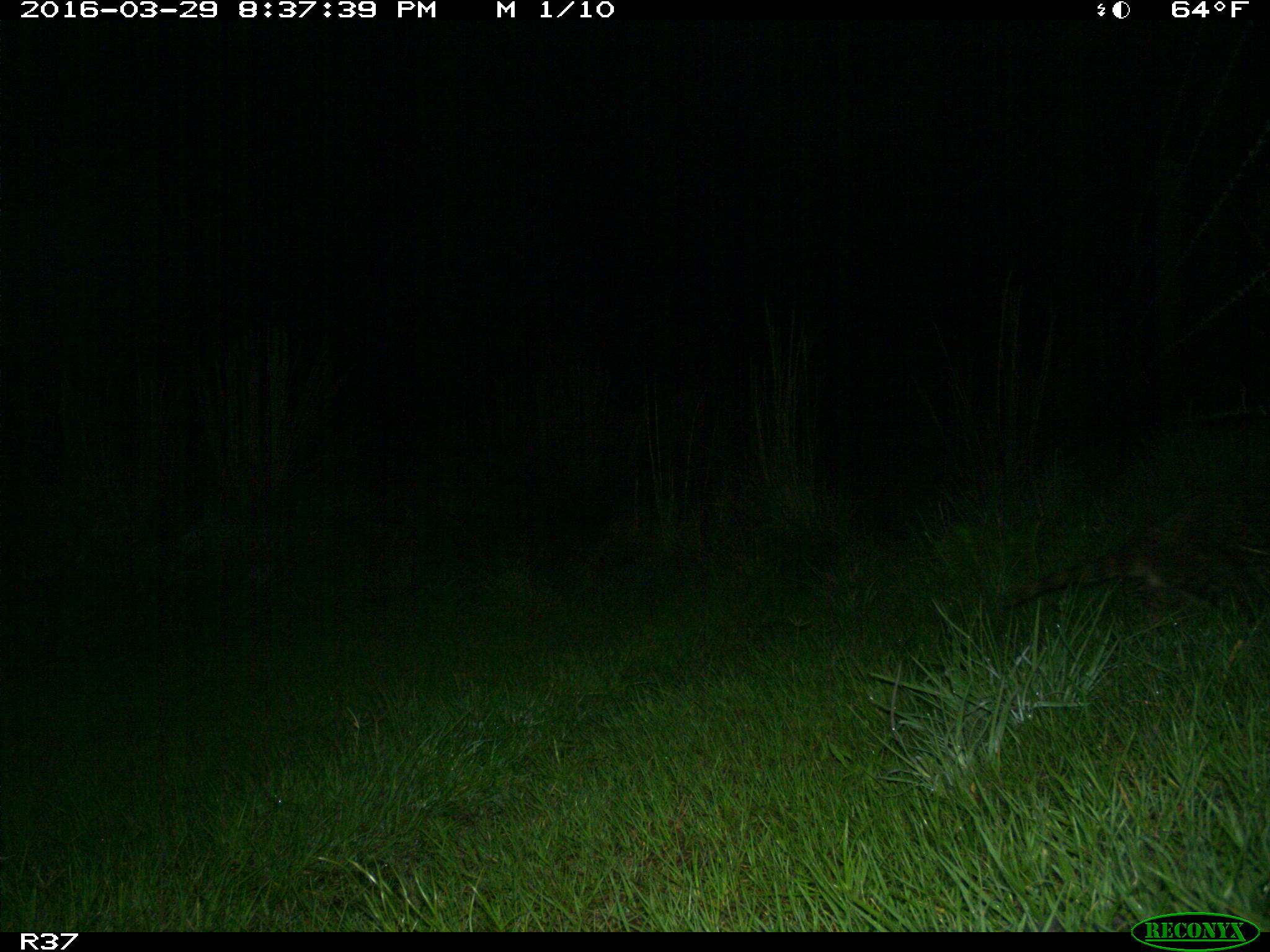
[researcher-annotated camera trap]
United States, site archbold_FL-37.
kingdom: Animalia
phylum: Chordata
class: Mammalia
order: Carnivora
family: Procyonidae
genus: Procyon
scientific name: Procyon lotor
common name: common raccoon